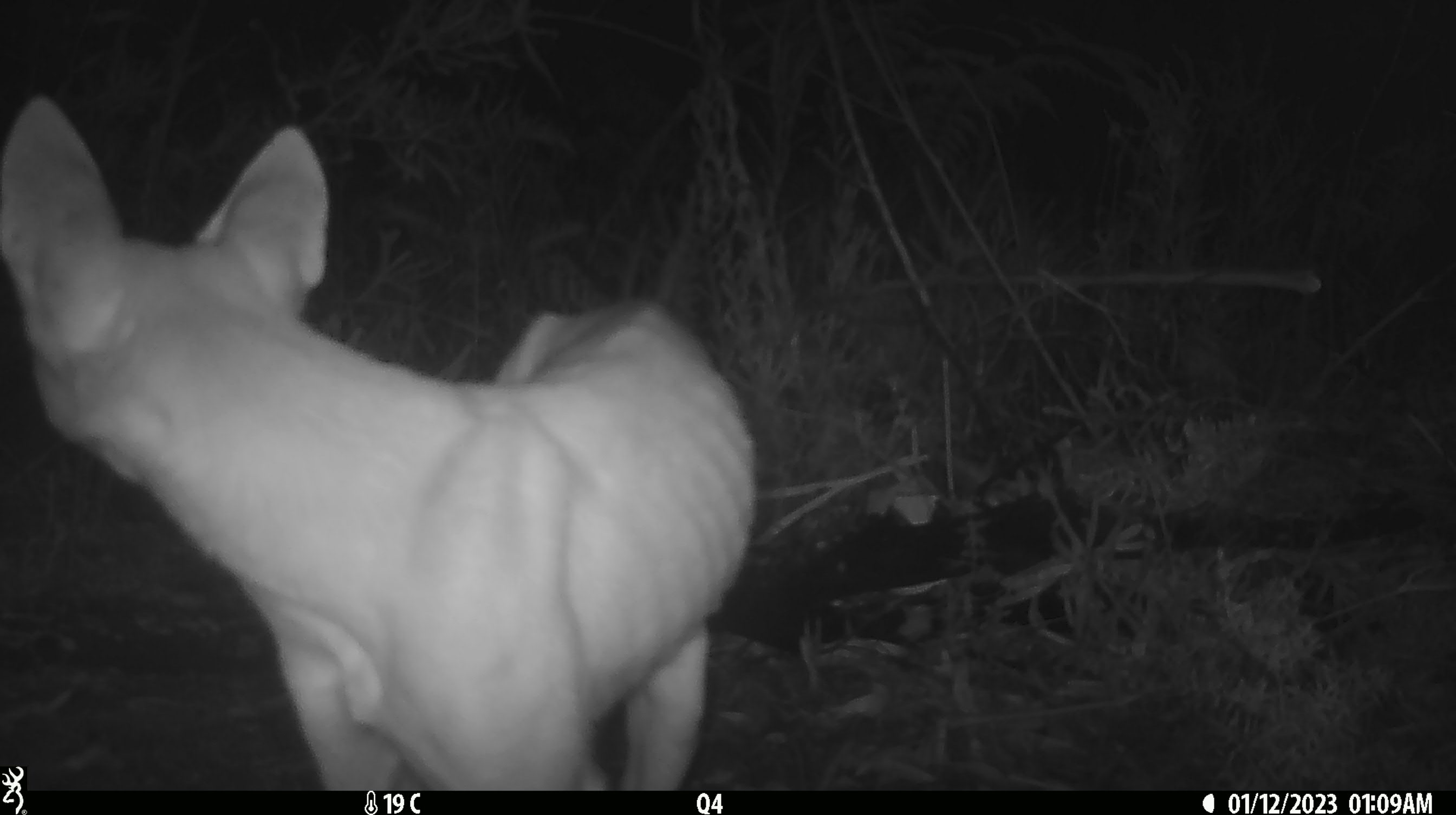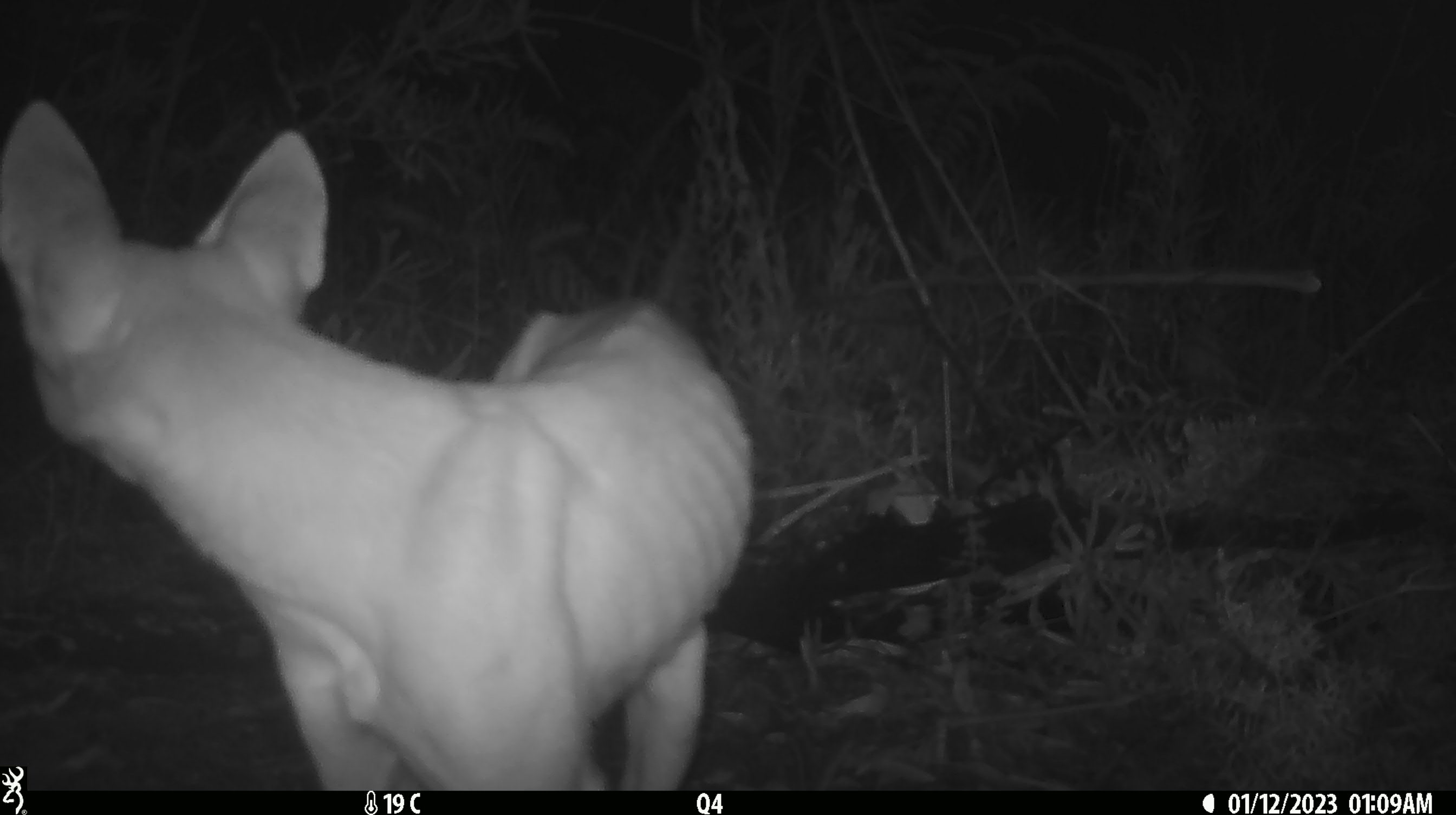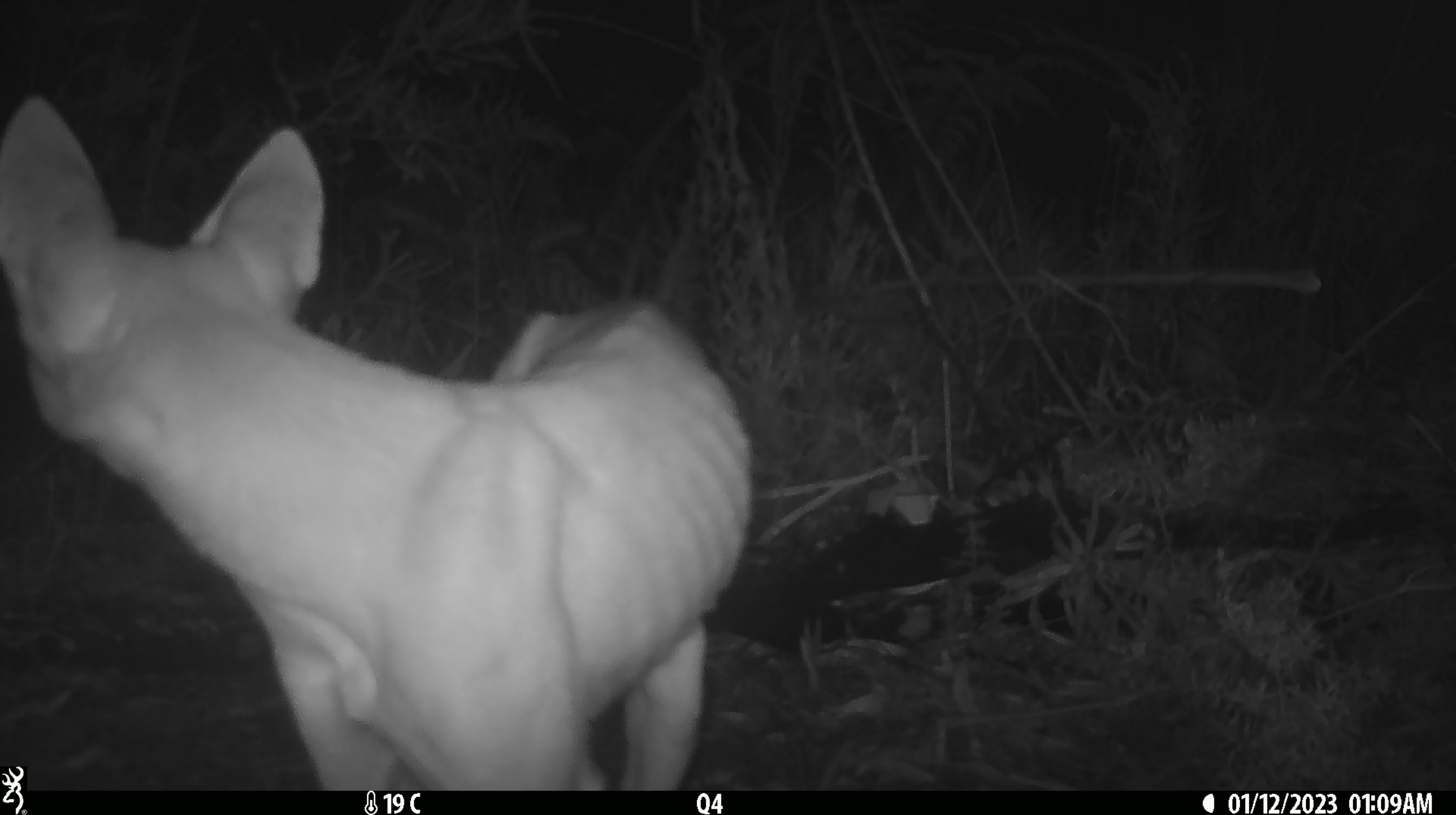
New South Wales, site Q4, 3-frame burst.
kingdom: Animalia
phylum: Chordata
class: Mammalia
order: Carnivora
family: Canidae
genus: Canis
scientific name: Canis familiaris dingo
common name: dingo